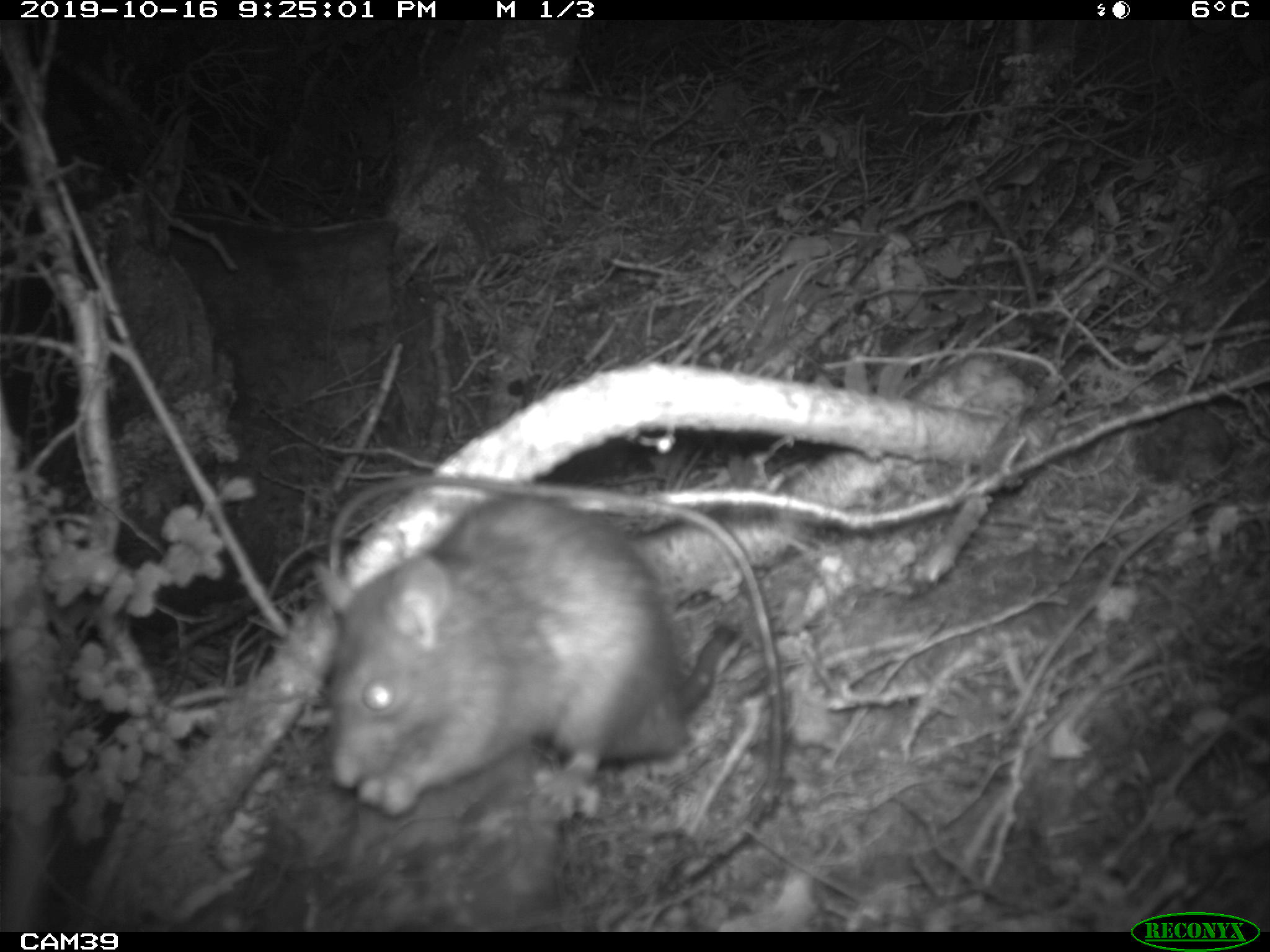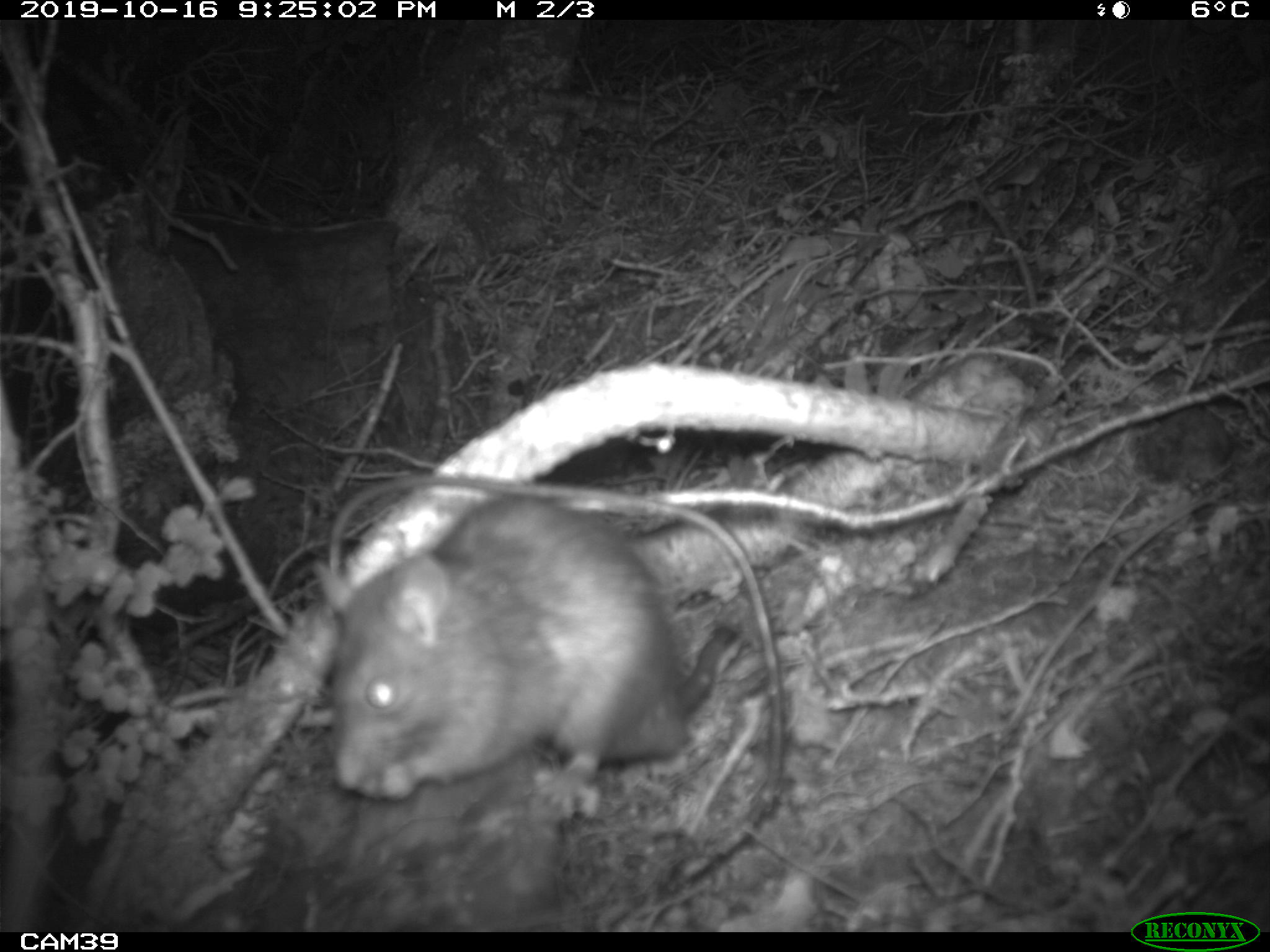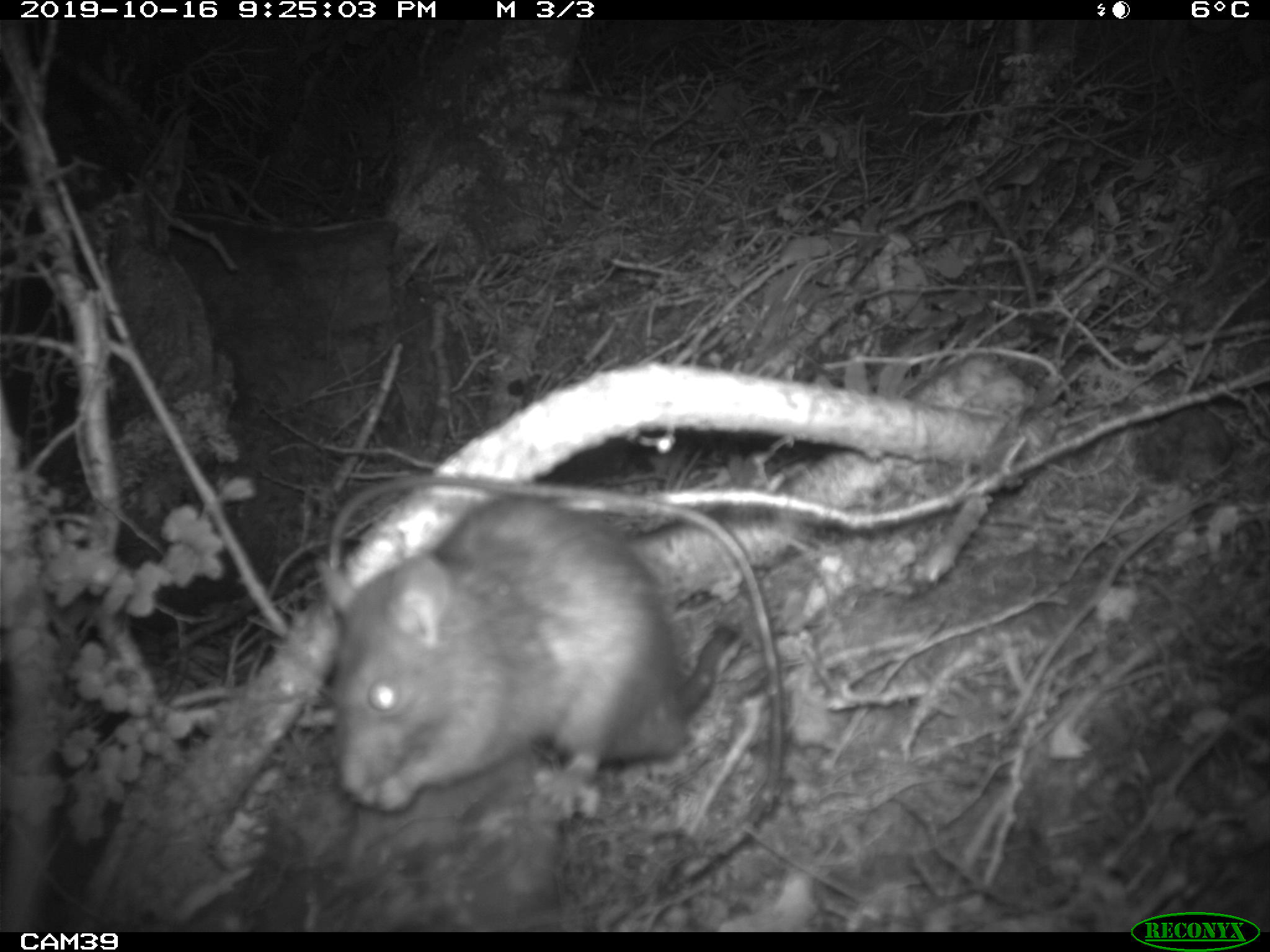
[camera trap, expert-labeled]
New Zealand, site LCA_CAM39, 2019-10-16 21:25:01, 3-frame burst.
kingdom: Animalia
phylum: Chordata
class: Mammalia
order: Rodentia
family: Muridae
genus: Rattus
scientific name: Rattus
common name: rat